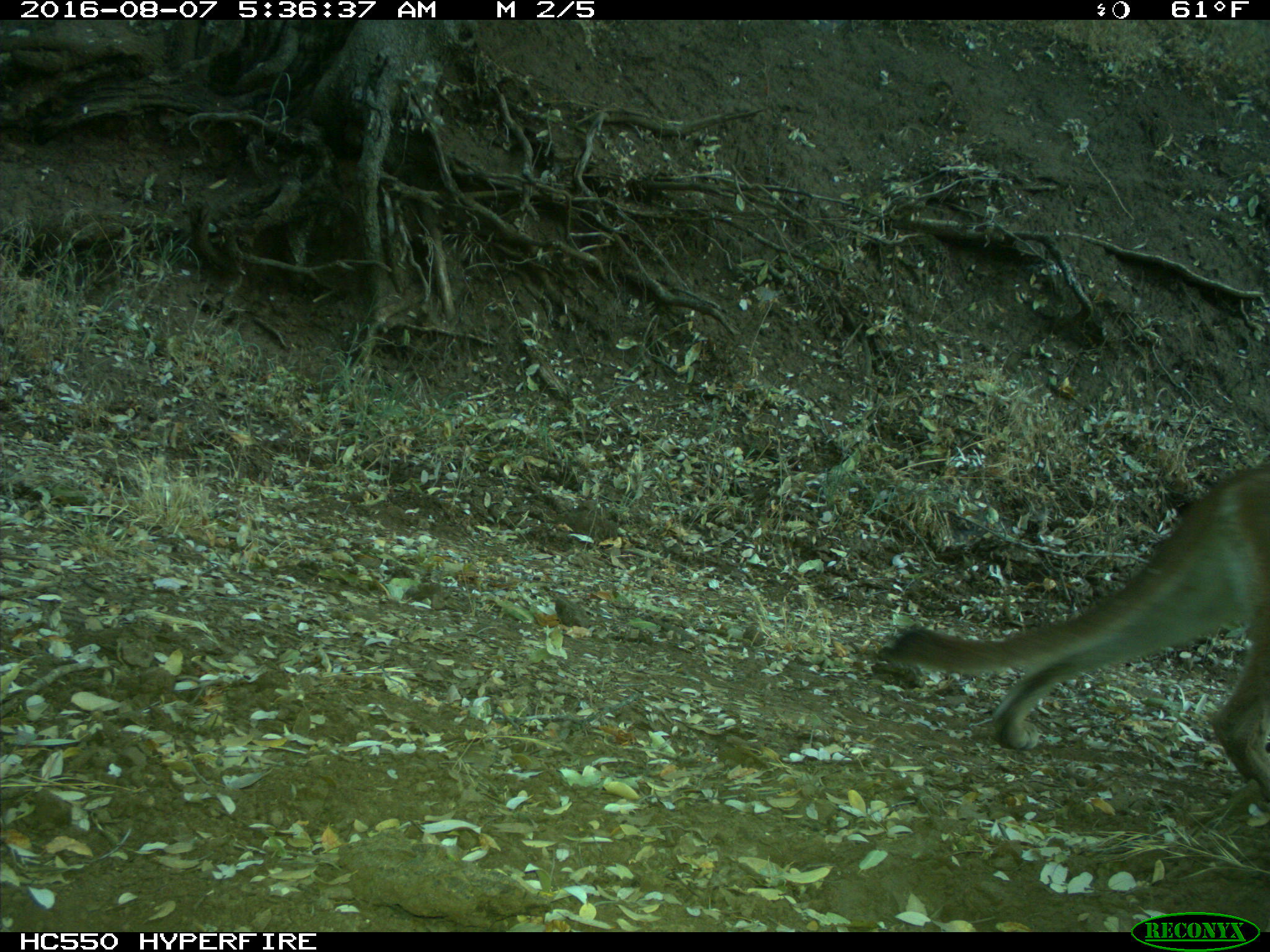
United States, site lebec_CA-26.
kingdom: Animalia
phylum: Chordata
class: Mammalia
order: Carnivora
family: Felidae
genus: Puma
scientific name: Puma concolor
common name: mountain lion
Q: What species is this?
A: Puma concolor (mountain lion).